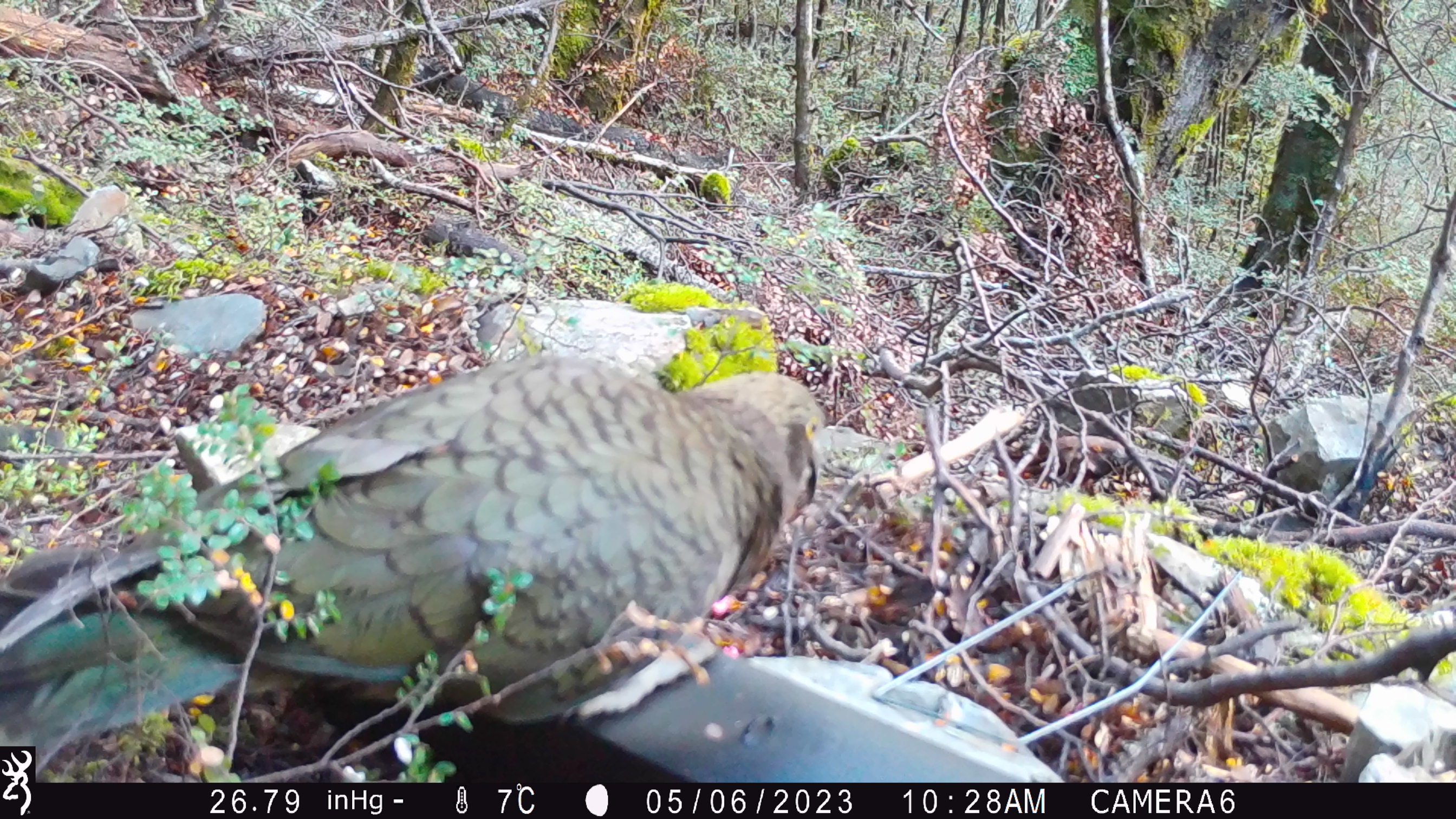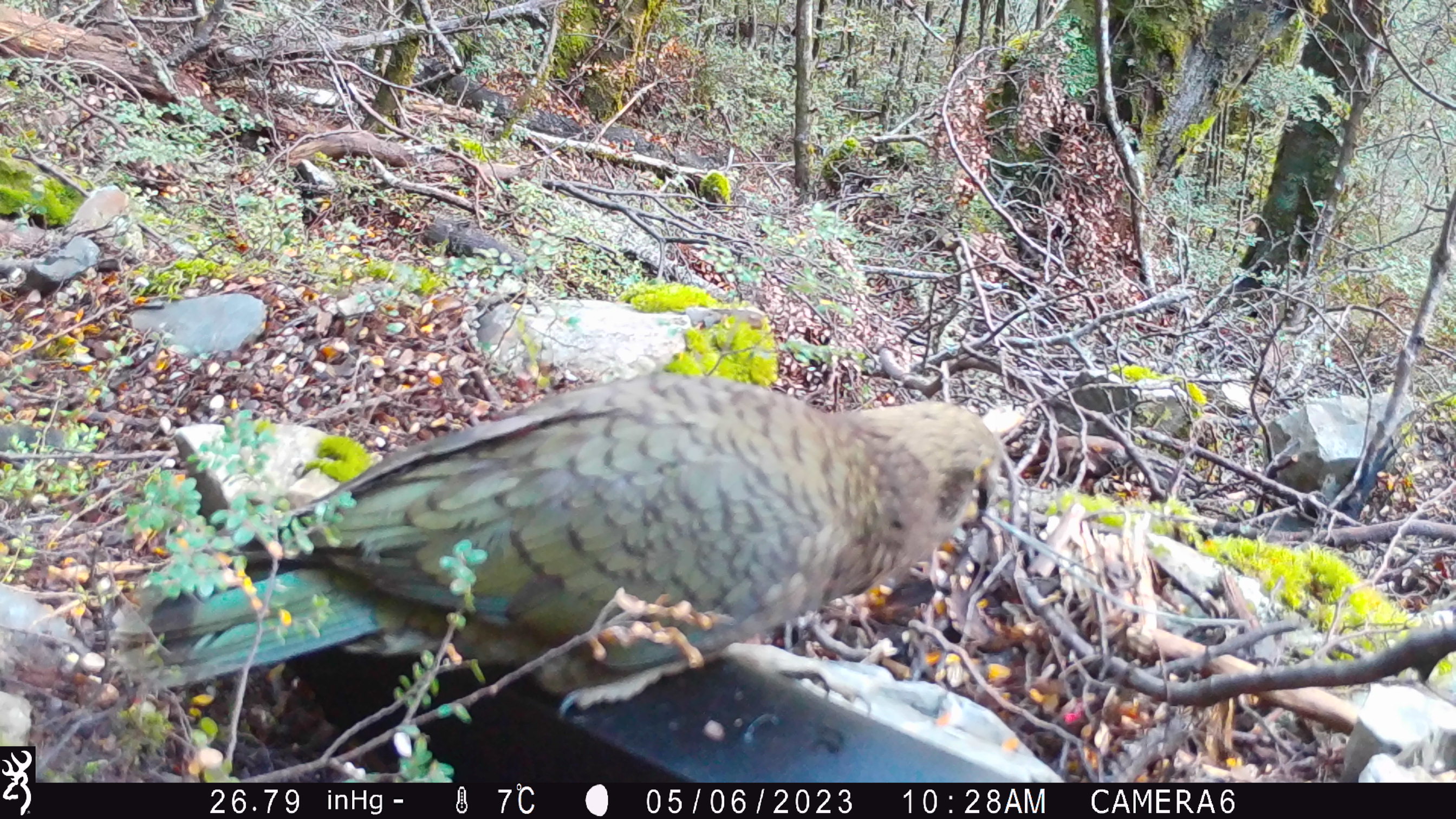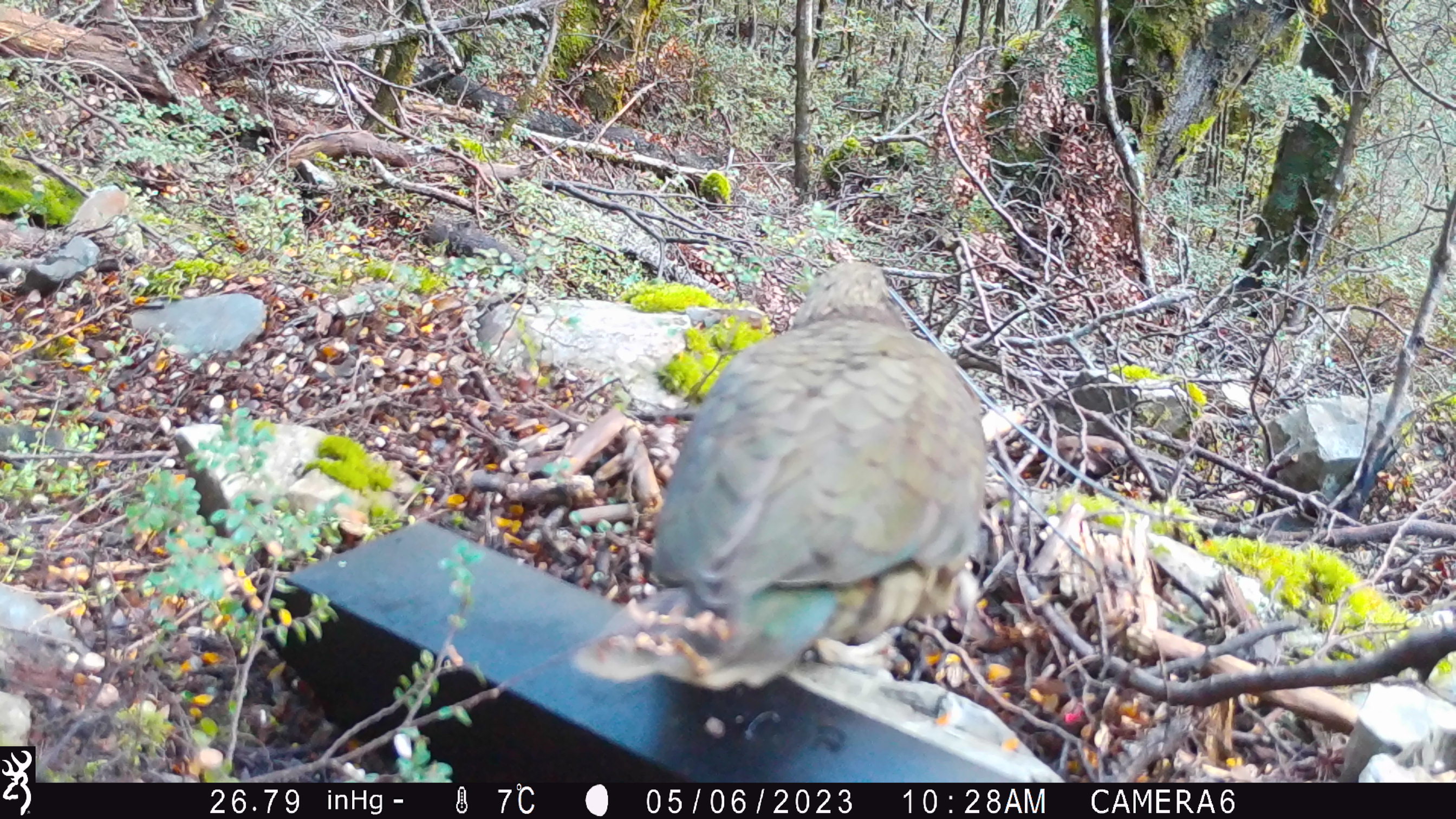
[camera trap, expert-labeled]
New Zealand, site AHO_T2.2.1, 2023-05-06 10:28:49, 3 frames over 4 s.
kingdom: Animalia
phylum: Chordata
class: Aves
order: Psittaciformes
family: Strigopidae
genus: Nestor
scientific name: Nestor notabilis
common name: kea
Kea (Nestor notabilis).